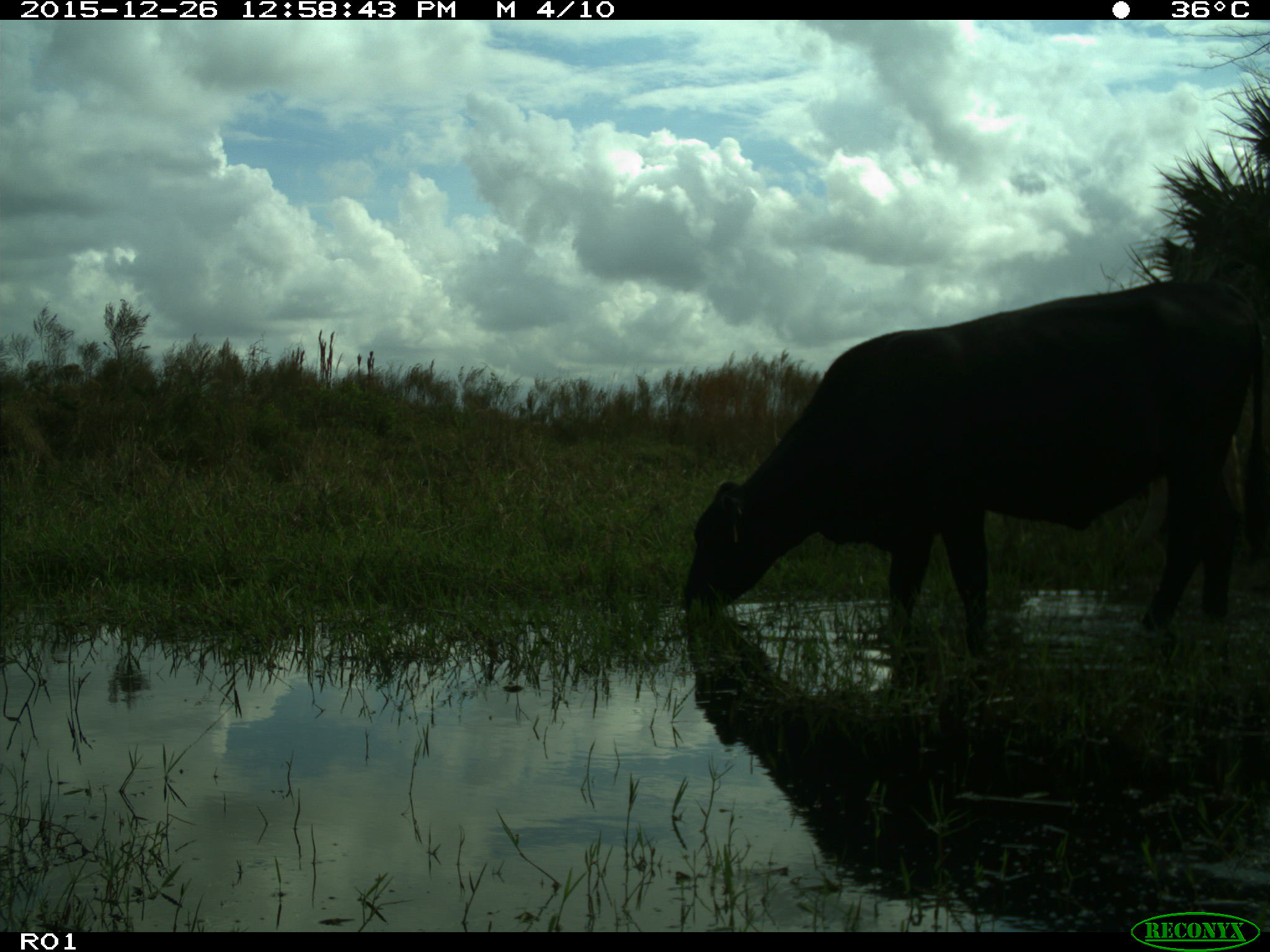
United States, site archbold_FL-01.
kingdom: Animalia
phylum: Chordata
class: Mammalia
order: Artiodactyla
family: Bovidae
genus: Bos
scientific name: Bos taurus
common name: domestic cow